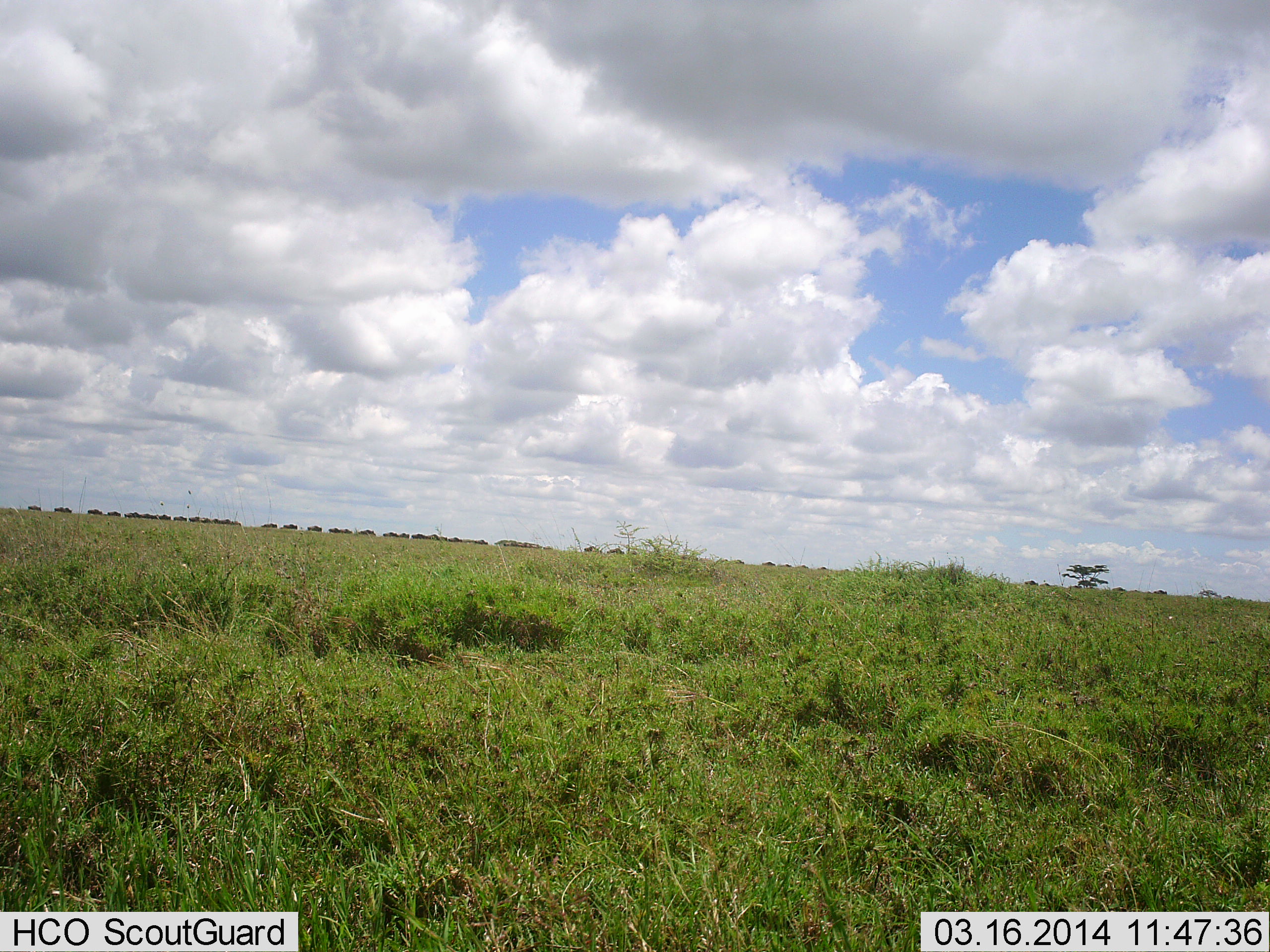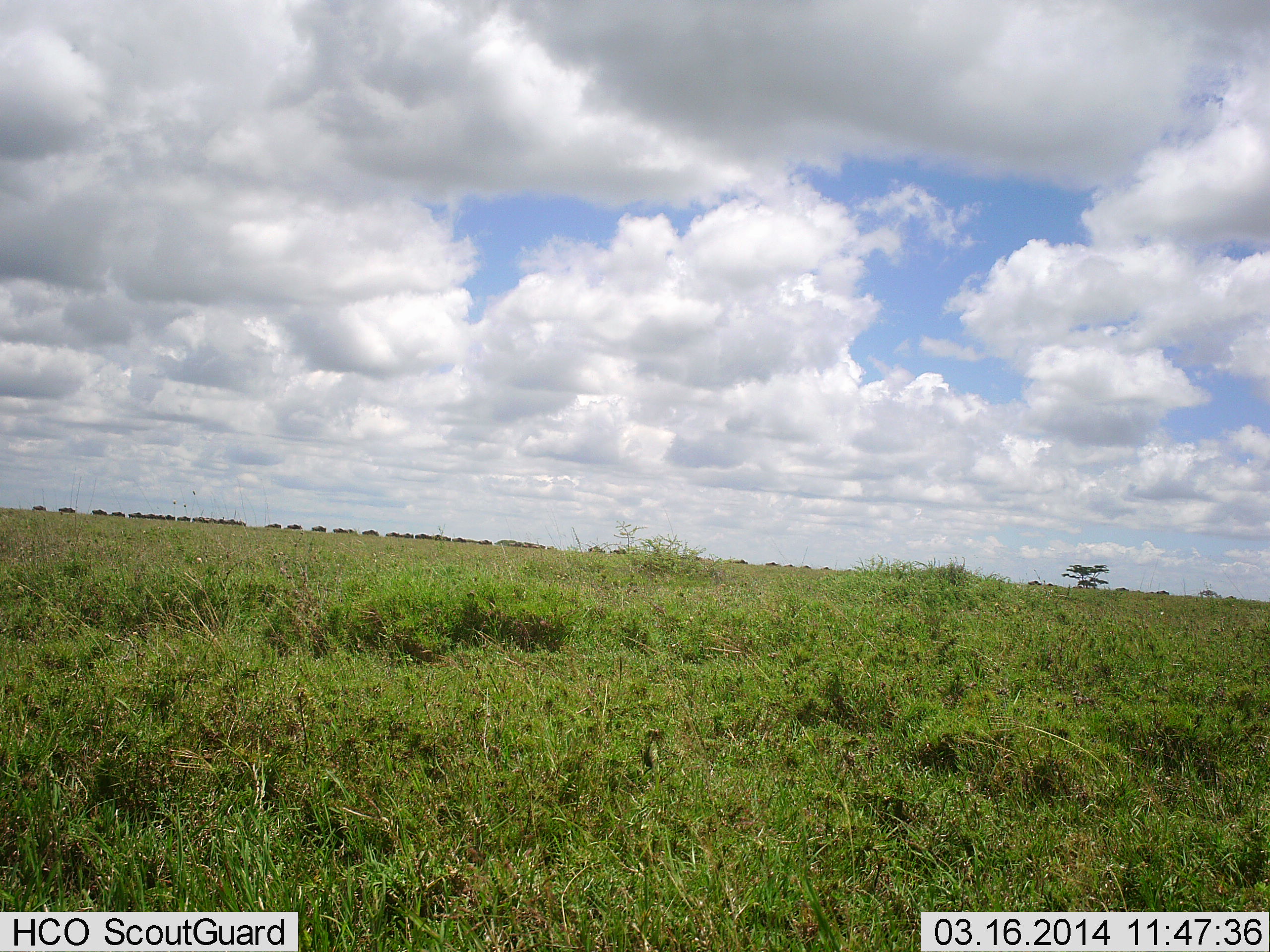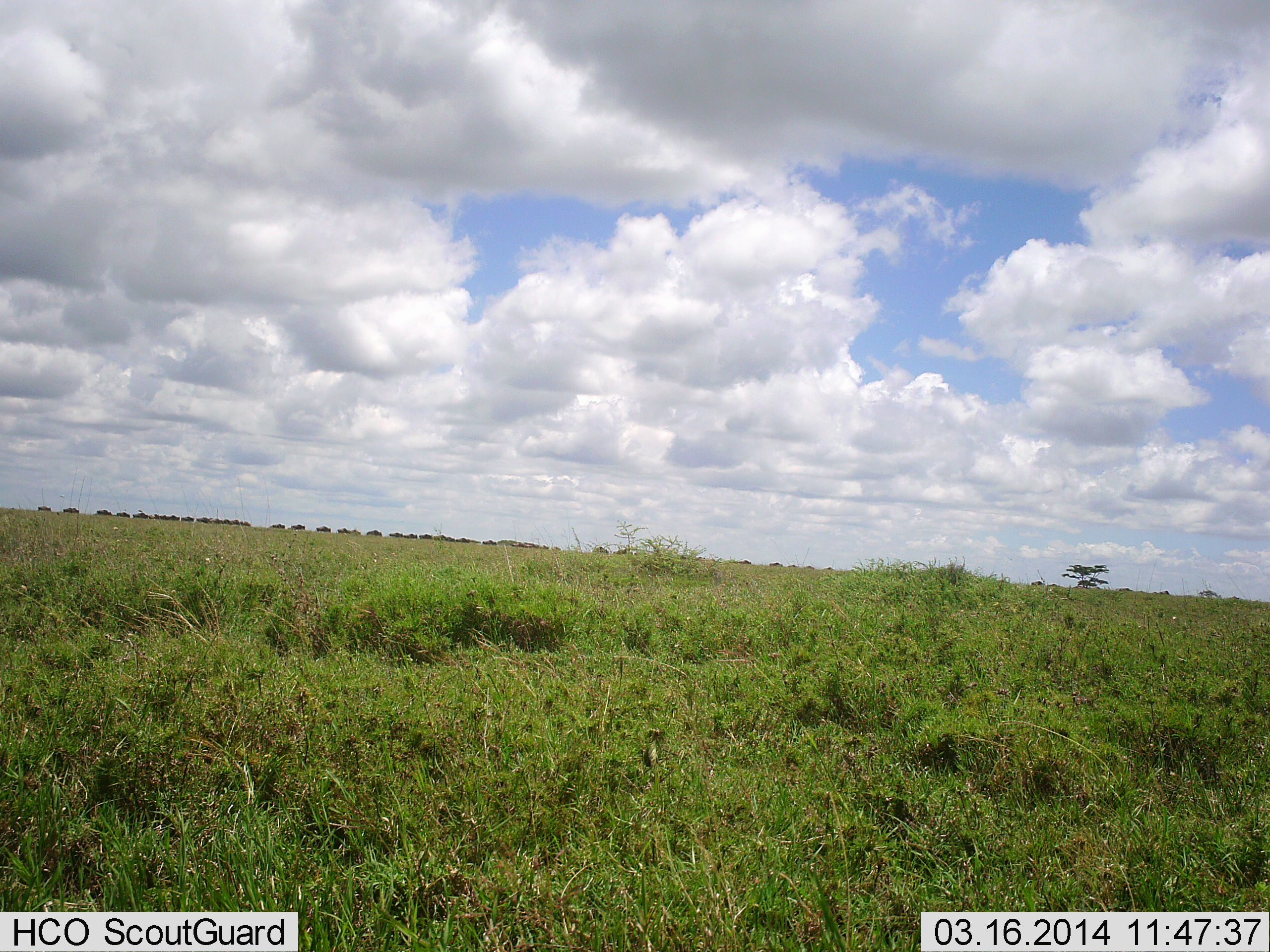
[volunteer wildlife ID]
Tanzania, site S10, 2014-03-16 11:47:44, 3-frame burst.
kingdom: Animalia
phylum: Chordata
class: Mammalia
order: Artiodactyla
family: Bovidae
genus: Connochaetes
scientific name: Connochaetes taurinus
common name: blue wildebeest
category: wildebeest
Wildebeest (blue wildebeest) (Connochaetes taurinus), count 11-50. Behavior (volunteer vote fractions): standing 0%, resting 0%, moving 100%, interacting 0%. Young present (vote fraction): 0%. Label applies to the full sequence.